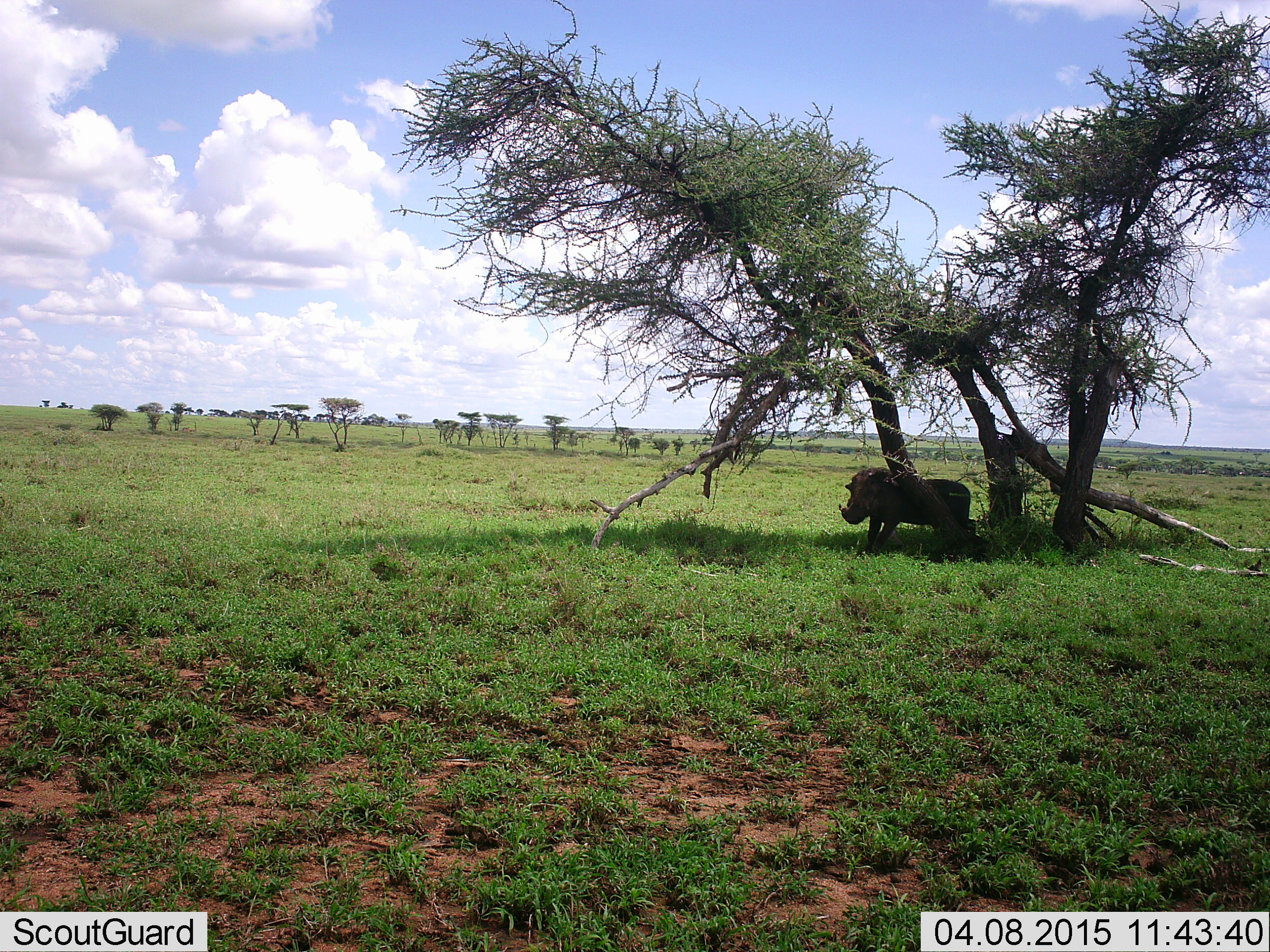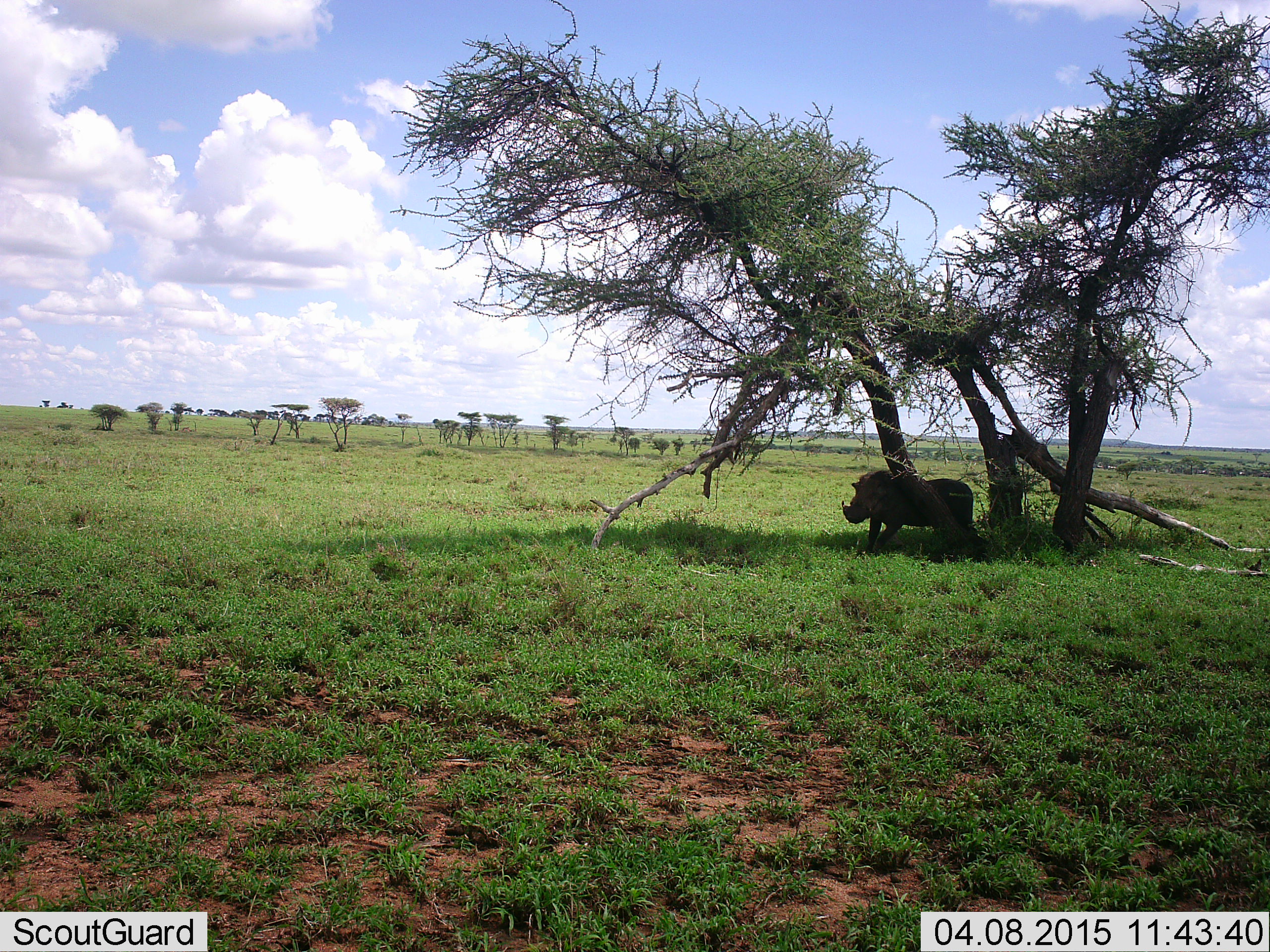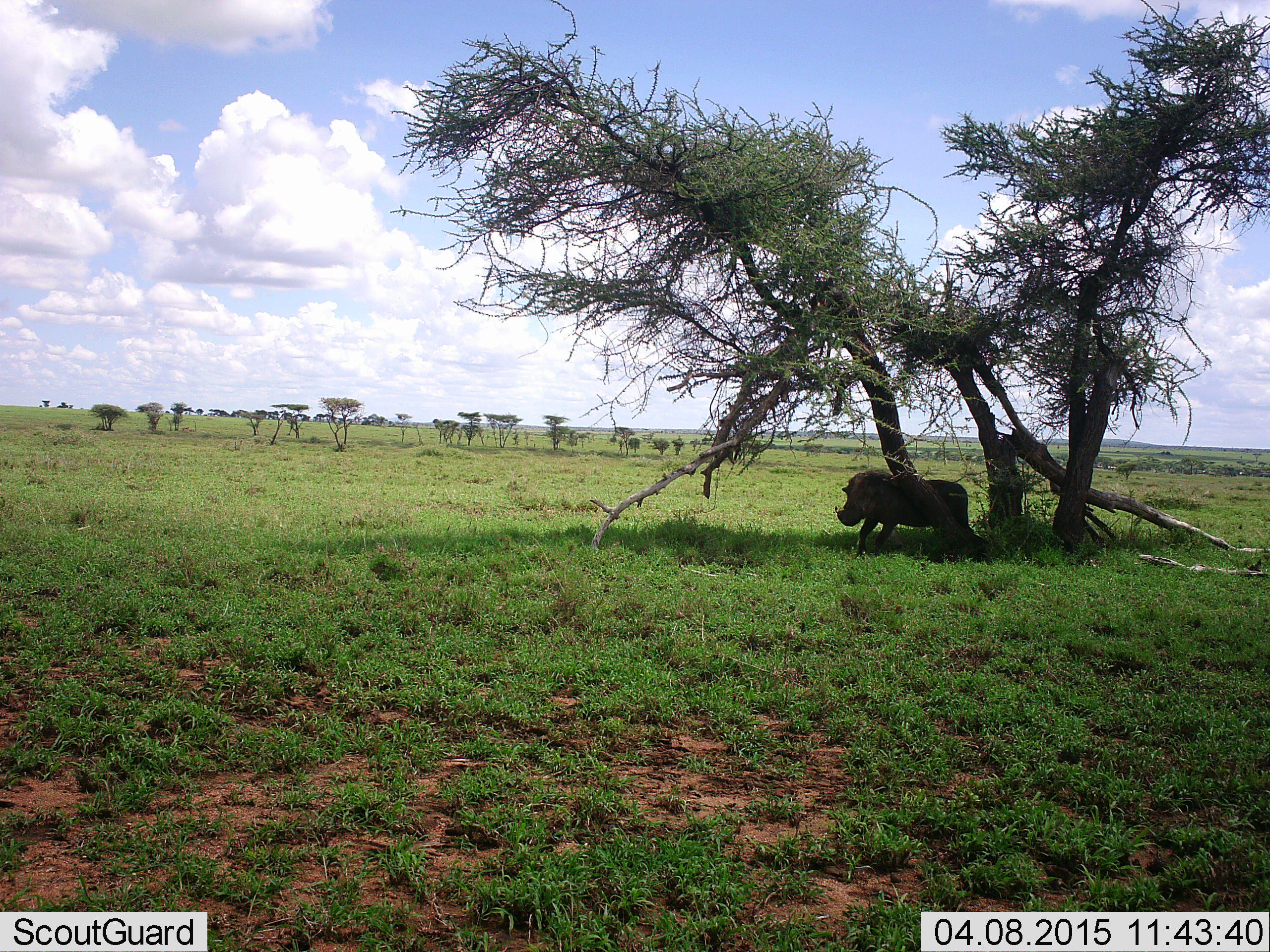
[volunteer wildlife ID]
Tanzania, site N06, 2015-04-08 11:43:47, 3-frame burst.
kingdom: Animalia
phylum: Chordata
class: Mammalia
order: Artiodactyla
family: Suidae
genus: Phacochoerus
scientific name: Phacochoerus africanus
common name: warthog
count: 1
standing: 90%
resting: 20%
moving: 0%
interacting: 0%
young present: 0%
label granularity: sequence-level